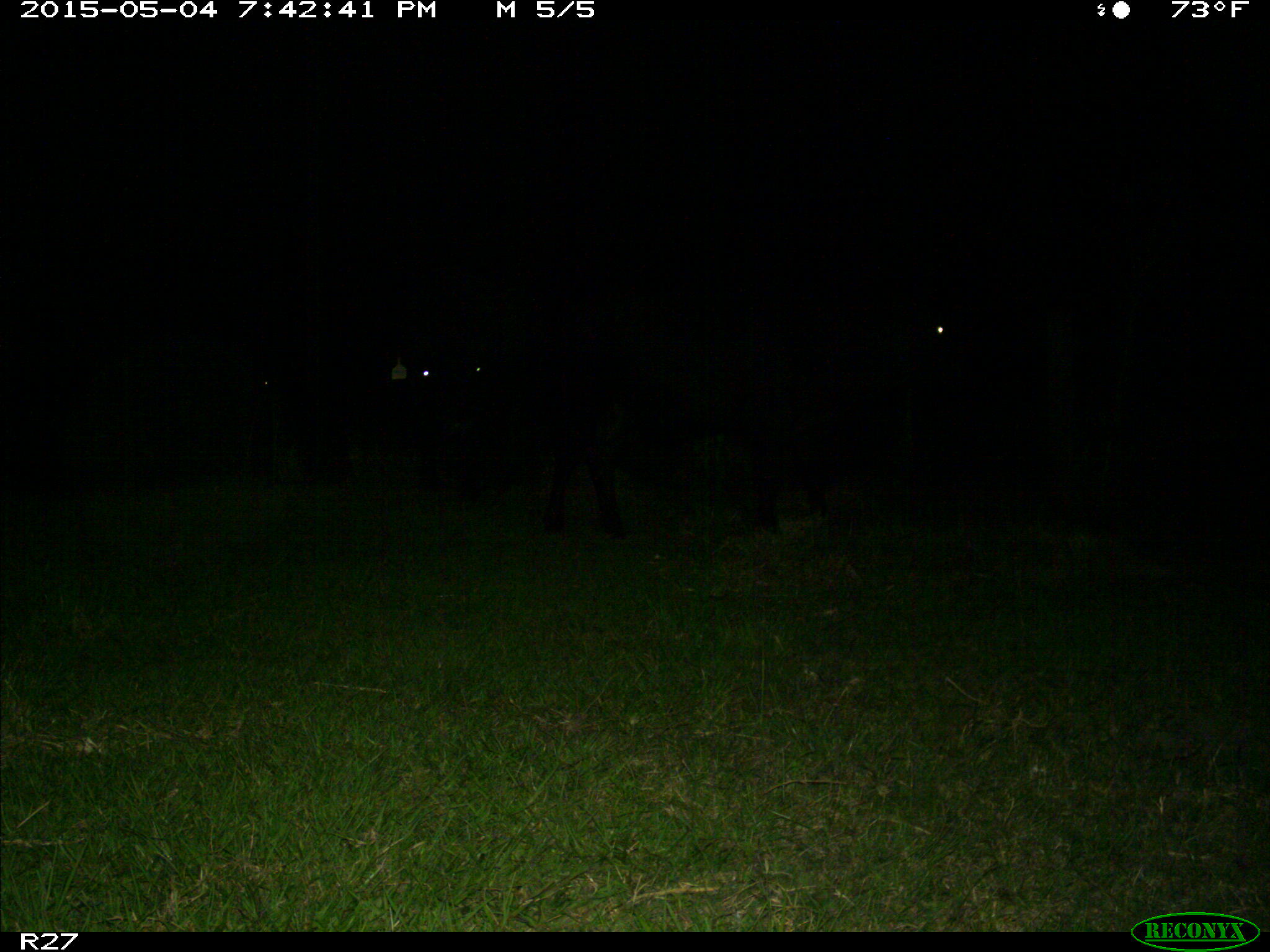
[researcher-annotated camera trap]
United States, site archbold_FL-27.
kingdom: Animalia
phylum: Chordata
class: Mammalia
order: Artiodactyla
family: Bovidae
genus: Bos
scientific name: Bos taurus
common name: domestic cow